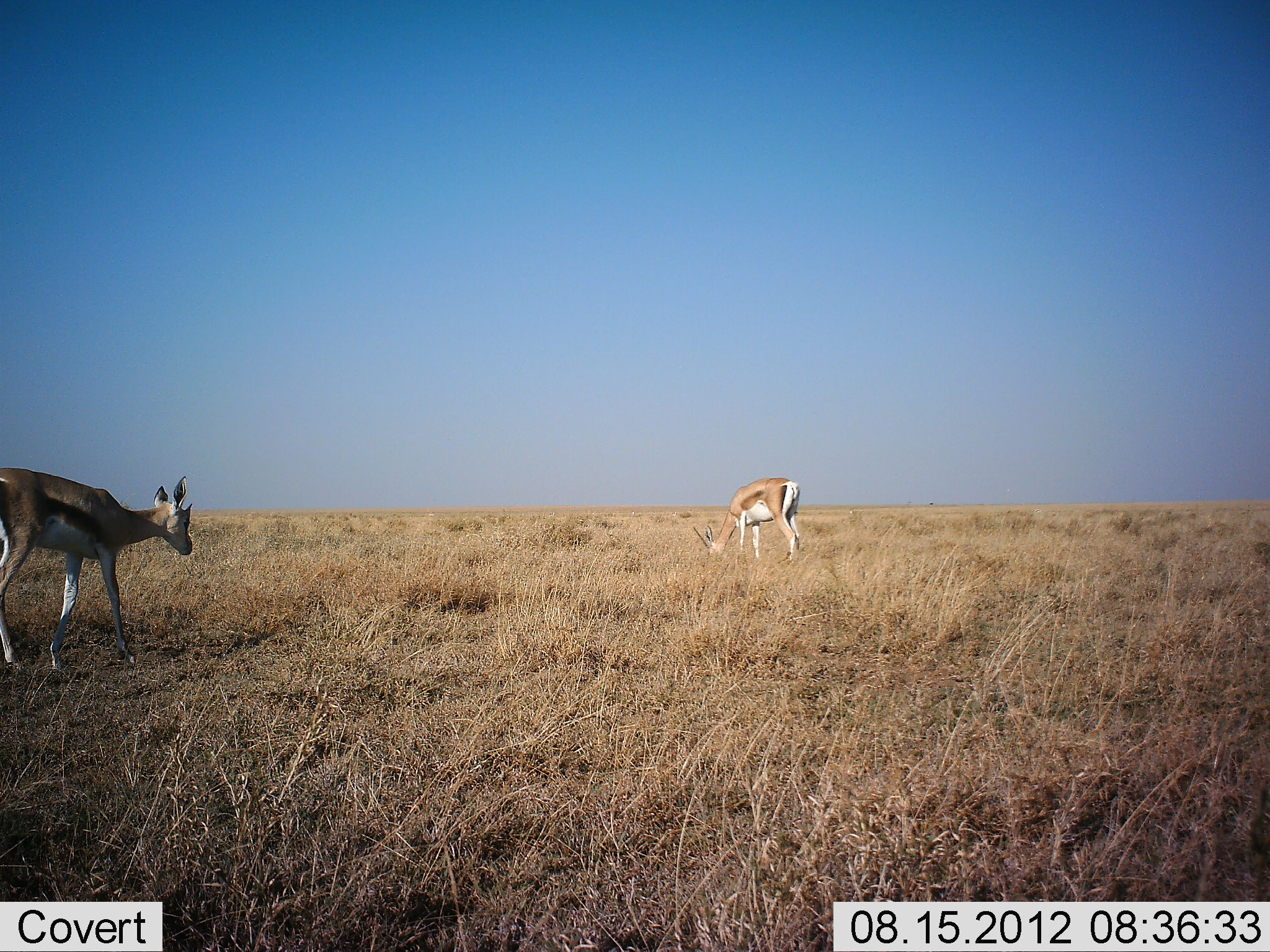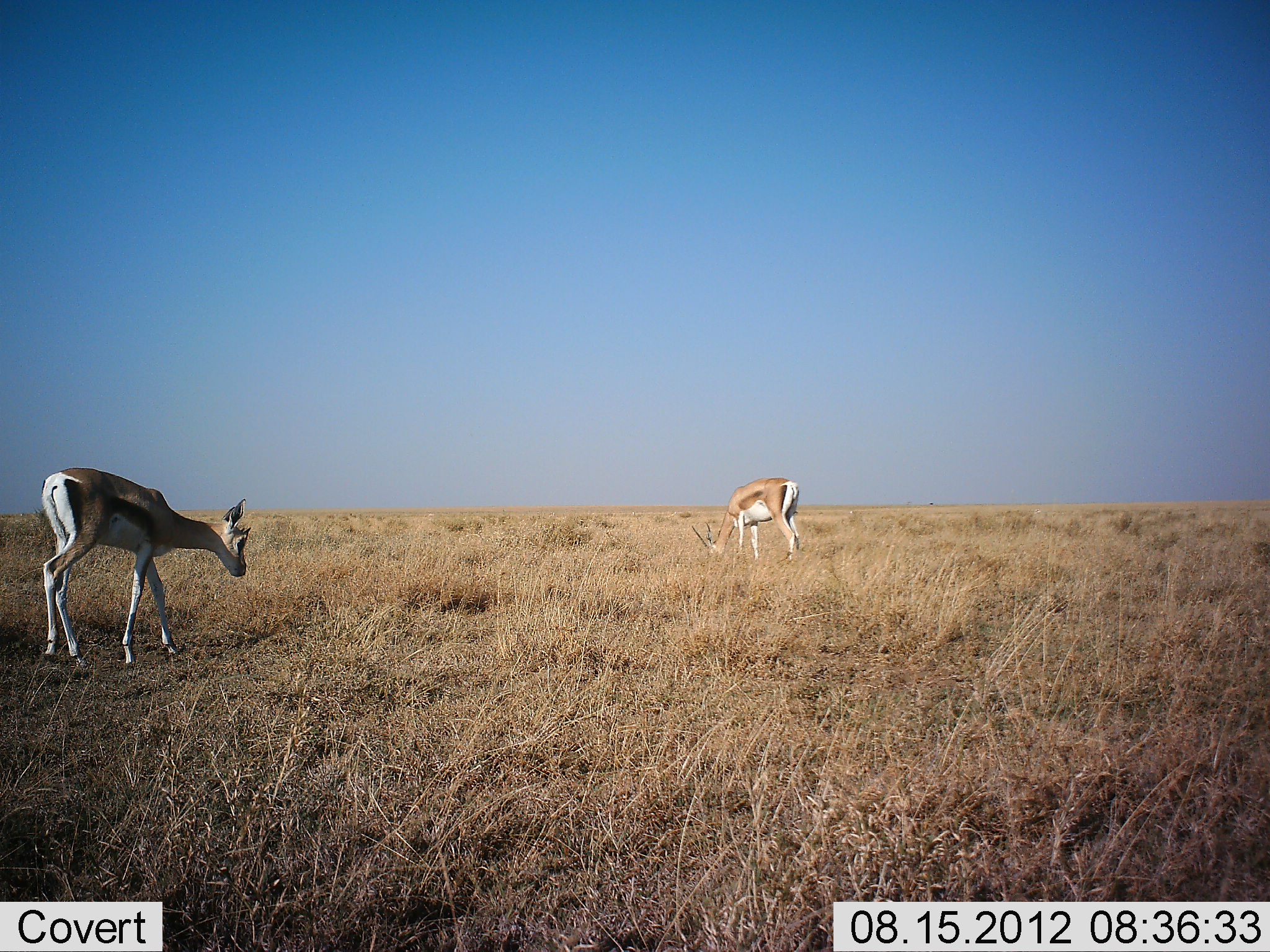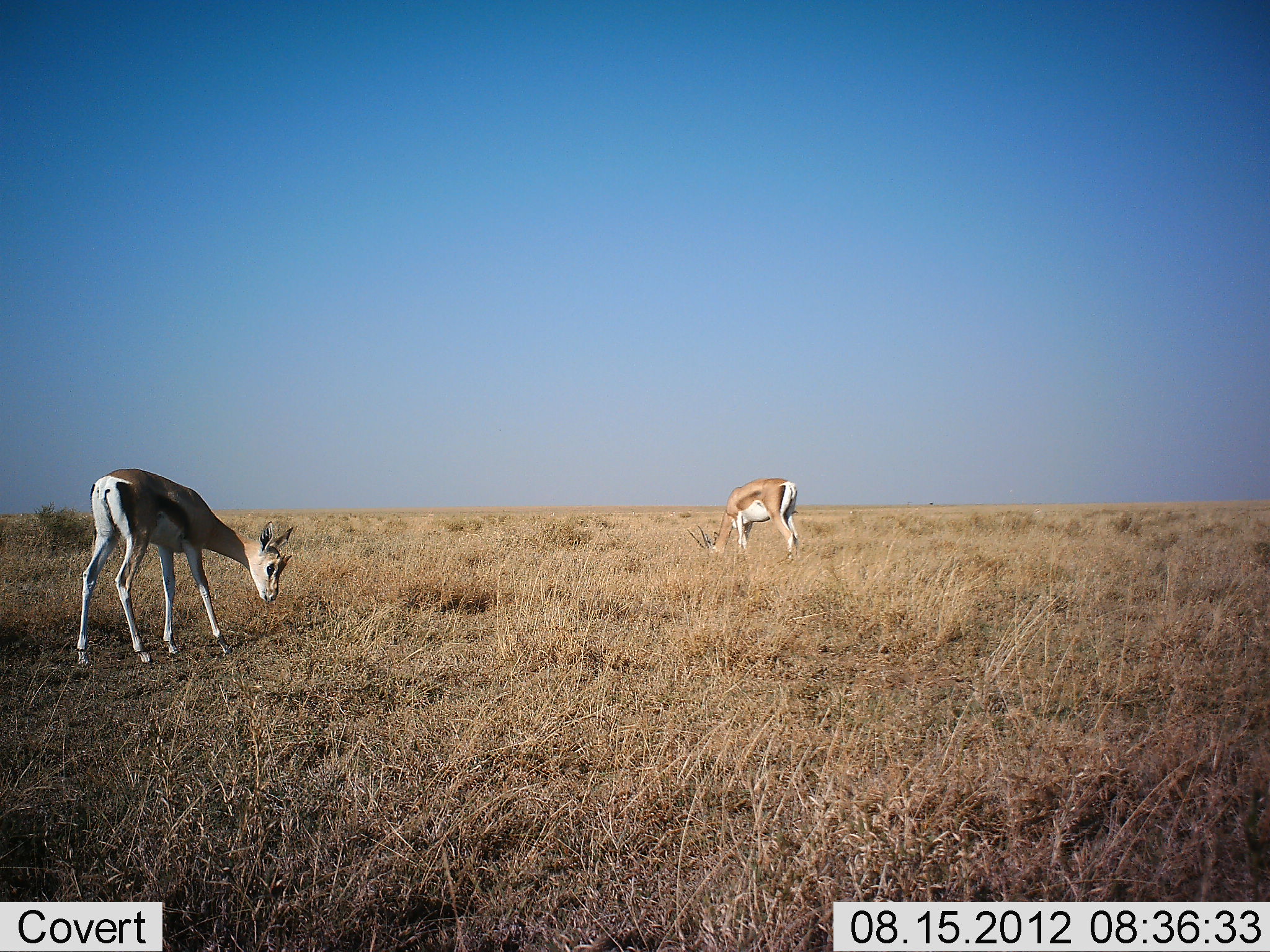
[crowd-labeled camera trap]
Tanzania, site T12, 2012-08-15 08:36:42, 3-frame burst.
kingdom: Animalia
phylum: Chordata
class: Mammalia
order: Artiodactyla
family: Bovidae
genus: Eudorcas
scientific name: Eudorcas thomsonii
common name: thomson's gazelle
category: gazellethomsons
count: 2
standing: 45%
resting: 0%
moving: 55%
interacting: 0%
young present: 0%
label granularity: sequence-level